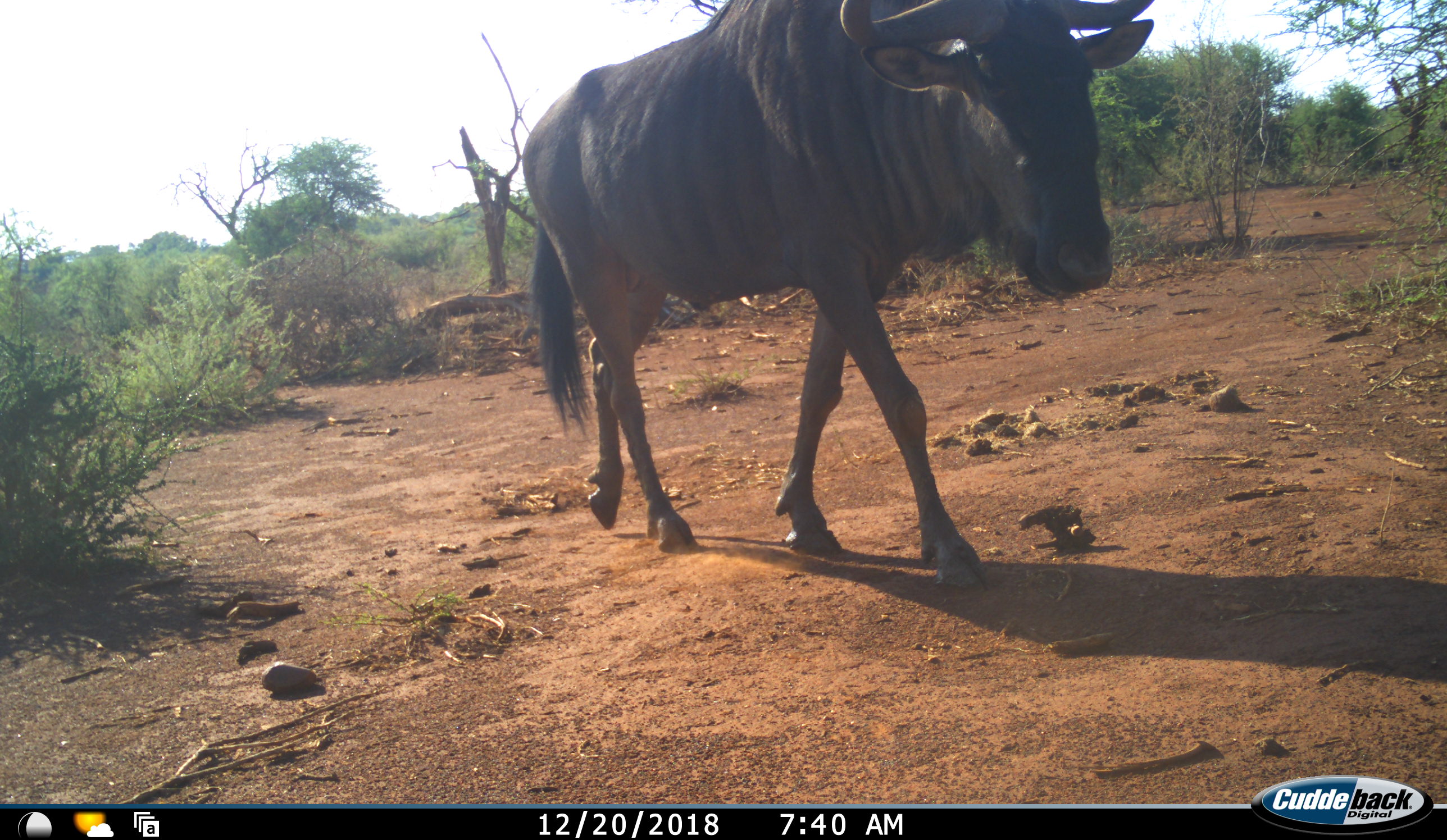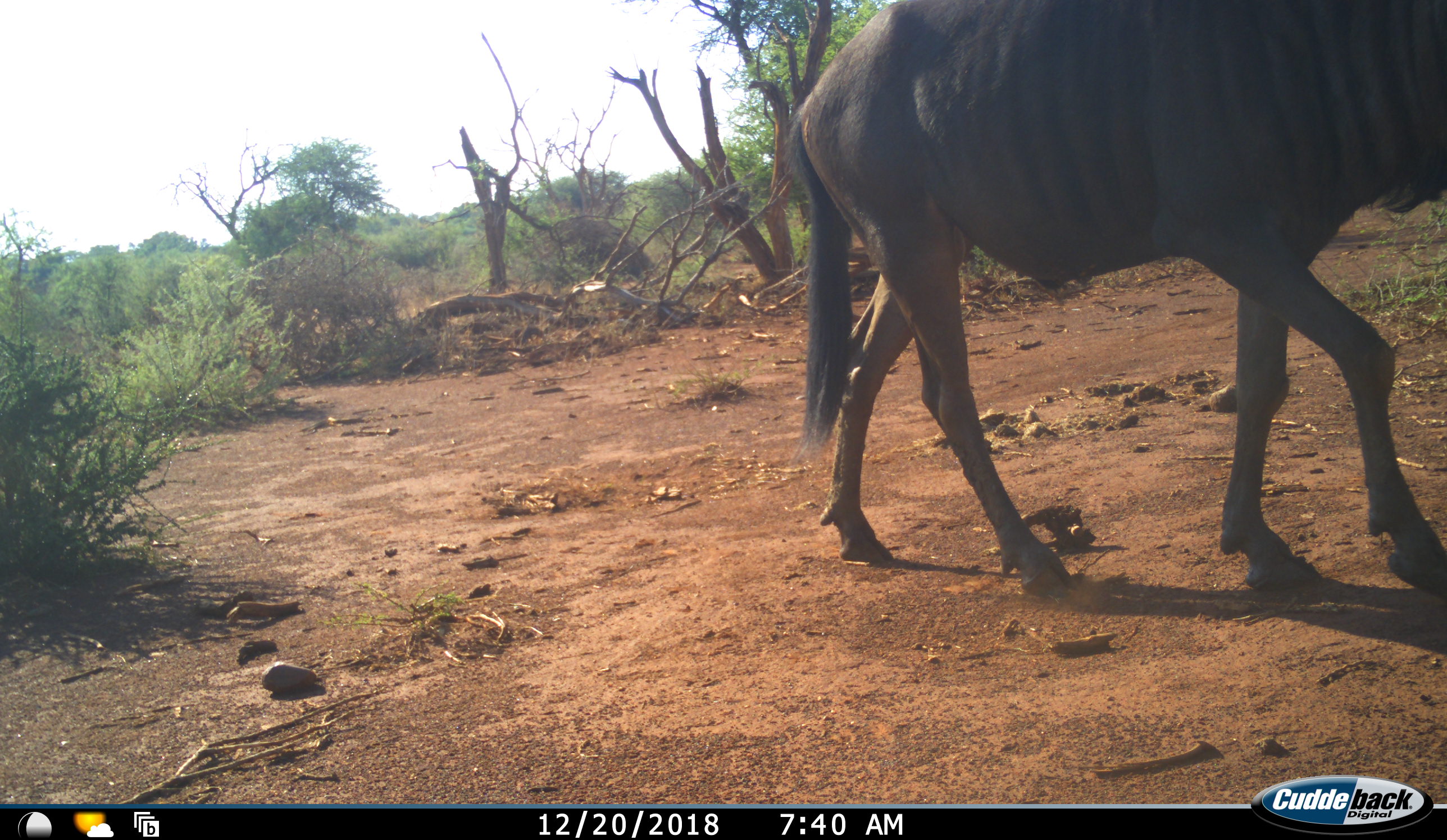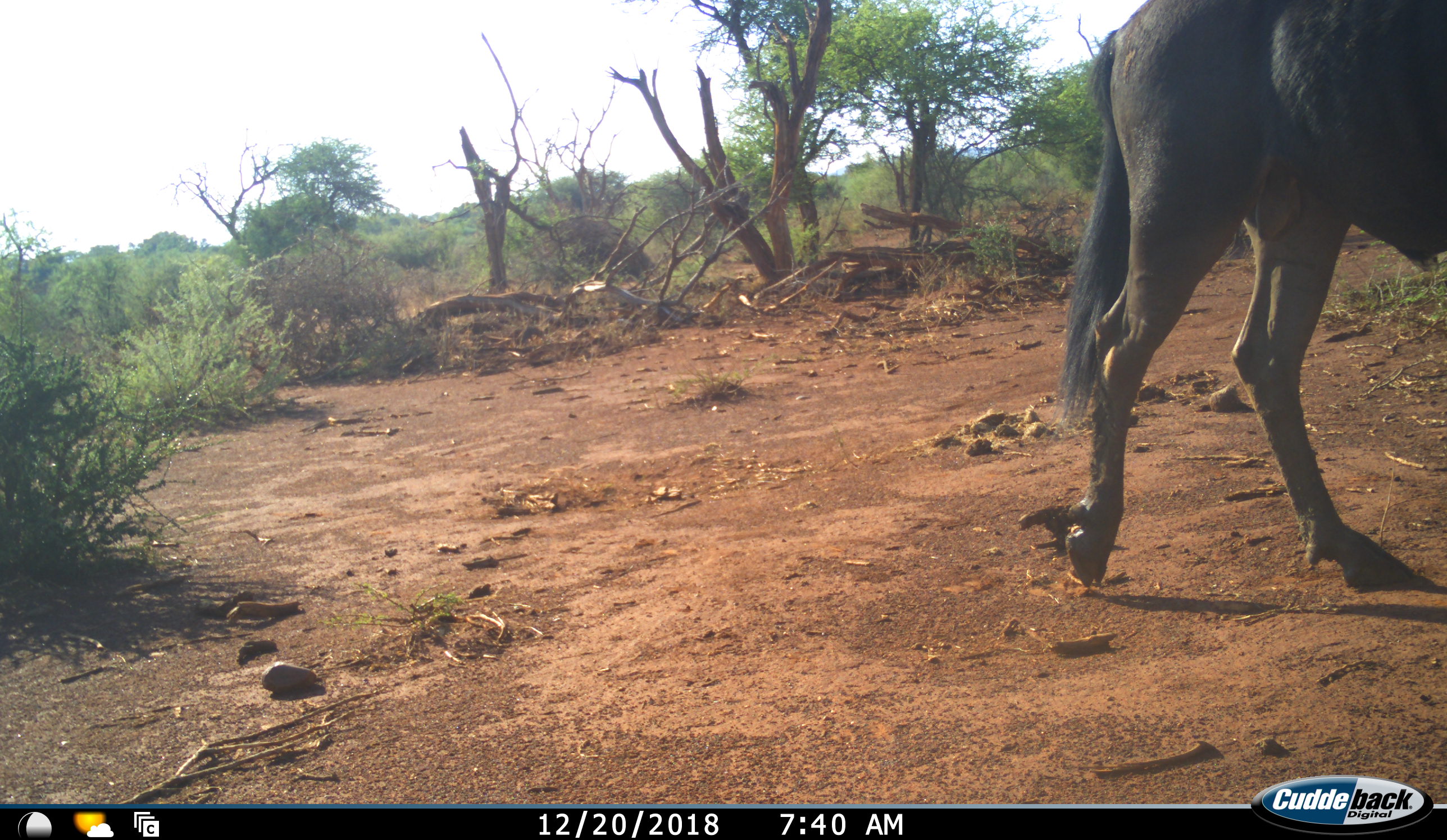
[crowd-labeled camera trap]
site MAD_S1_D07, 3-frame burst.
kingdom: Animalia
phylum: Chordata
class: Mammalia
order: Artiodactyla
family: Bovidae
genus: Connochaetes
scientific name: Connochaetes taurinus taurinus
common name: blue wildebeest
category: wildebeestblue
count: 1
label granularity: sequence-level